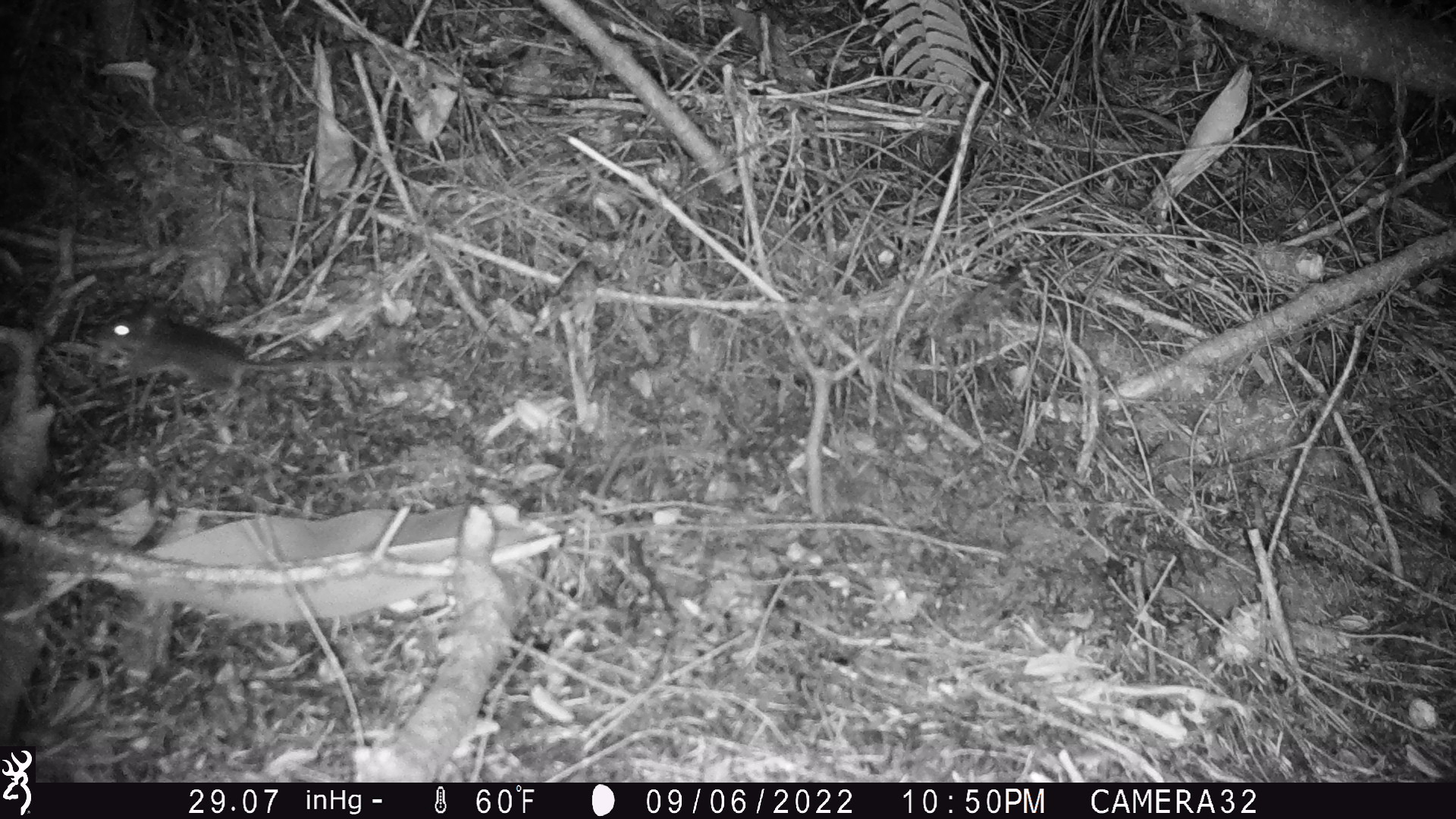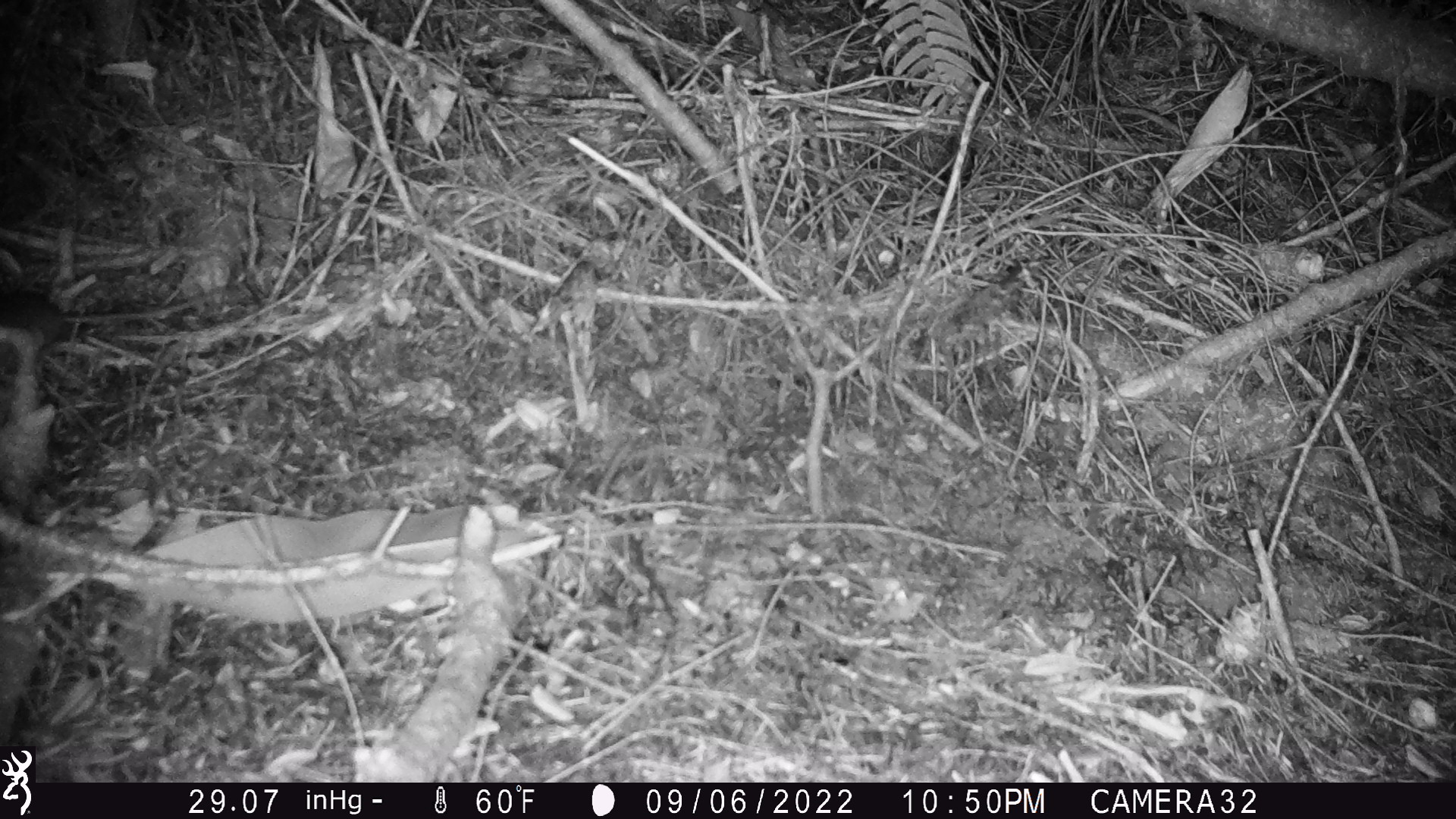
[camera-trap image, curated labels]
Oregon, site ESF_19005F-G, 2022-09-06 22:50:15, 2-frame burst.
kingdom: Animalia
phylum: Chordata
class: Mammalia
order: Rodentia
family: Cricetidae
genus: Neotoma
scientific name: Neotoma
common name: woodrats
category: neotoma species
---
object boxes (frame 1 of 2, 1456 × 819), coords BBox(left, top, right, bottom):
neotoma species: BBox(90, 296, 431, 396)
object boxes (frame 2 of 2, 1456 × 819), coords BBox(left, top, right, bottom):
neotoma species: BBox(2, 285, 239, 355)